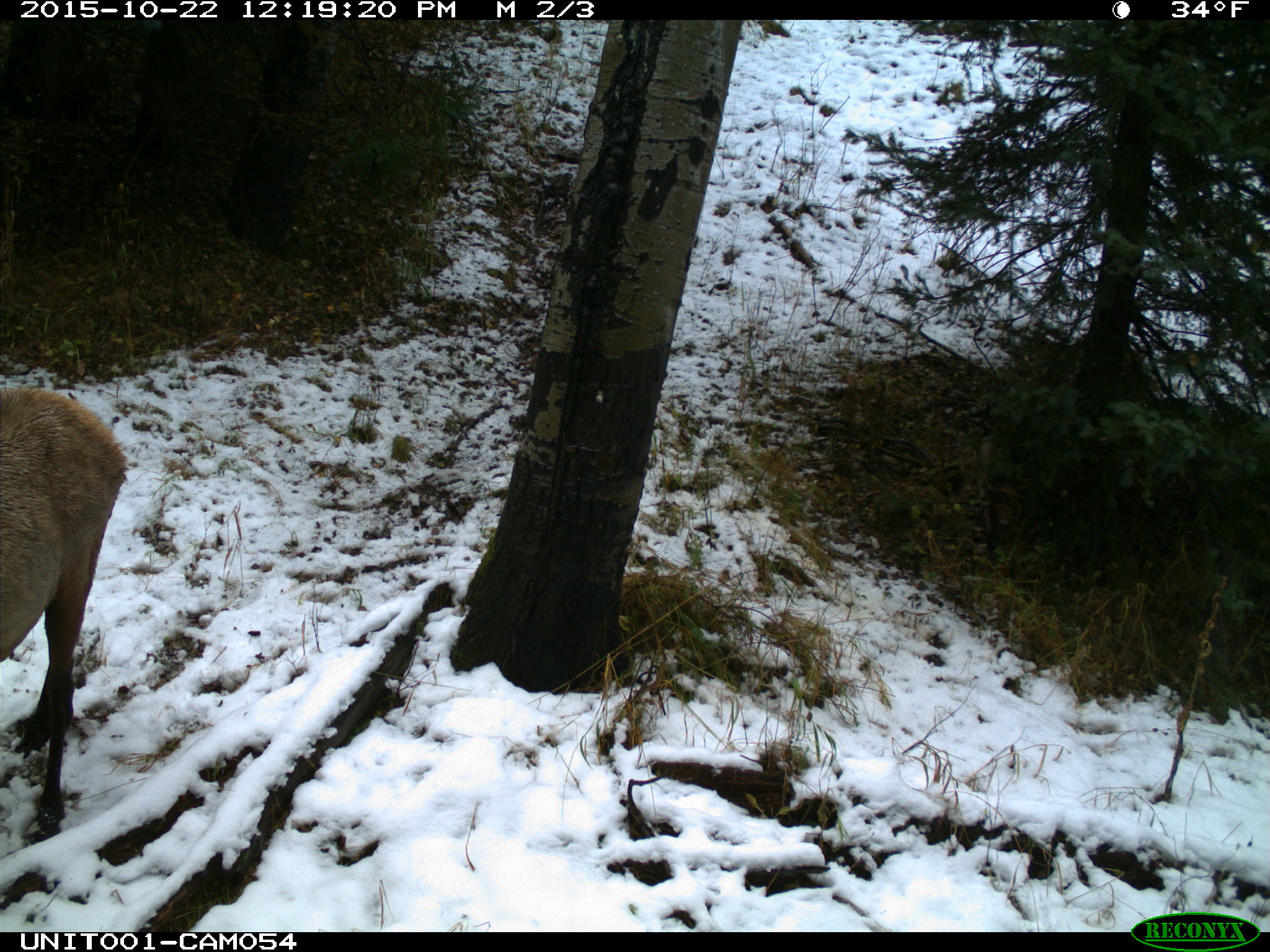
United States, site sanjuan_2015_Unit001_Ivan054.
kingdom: Animalia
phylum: Chordata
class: Mammalia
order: Artiodactyla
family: Cervidae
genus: Cervus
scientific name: Cervus elaphus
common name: red deer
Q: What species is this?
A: Cervus elaphus (red deer).